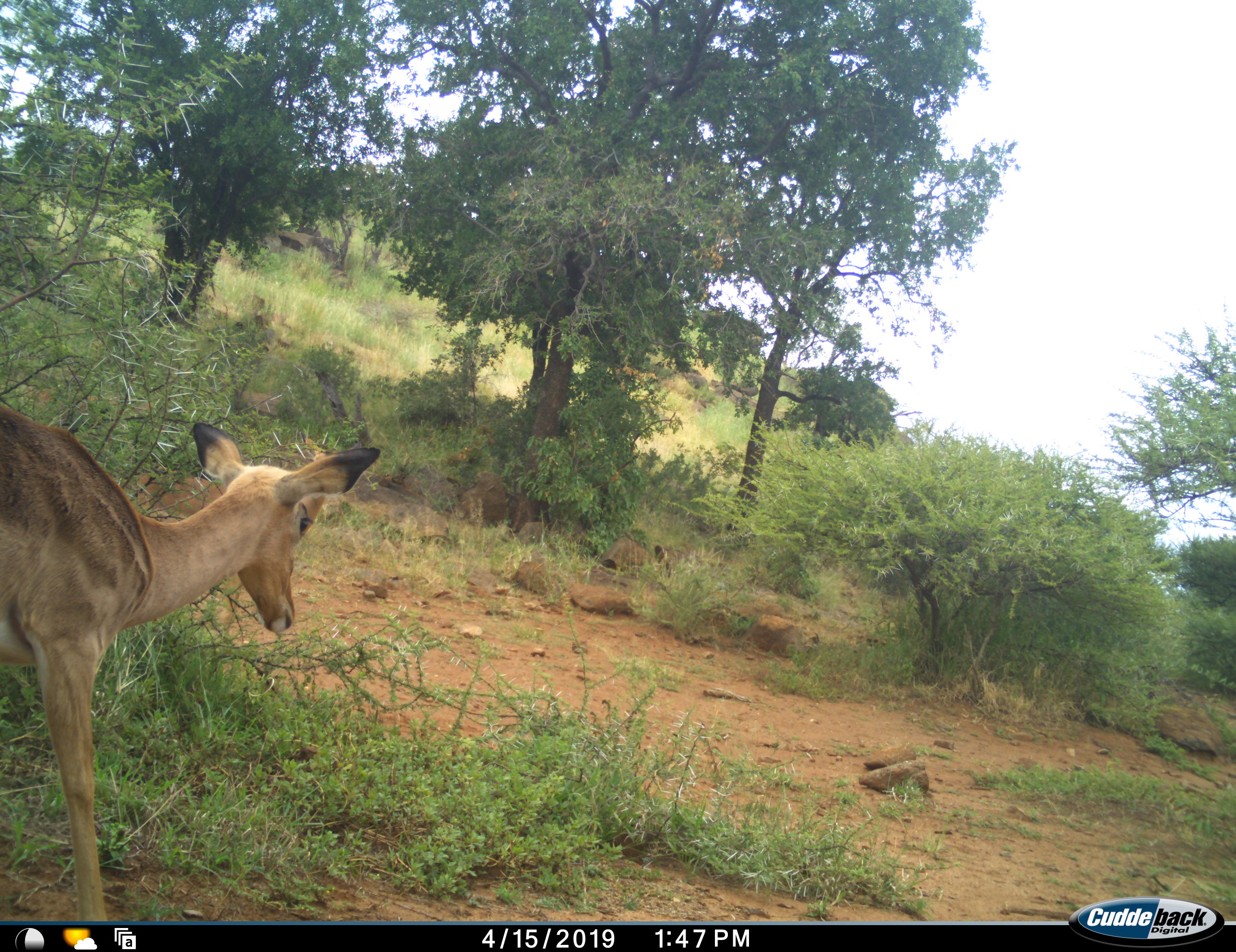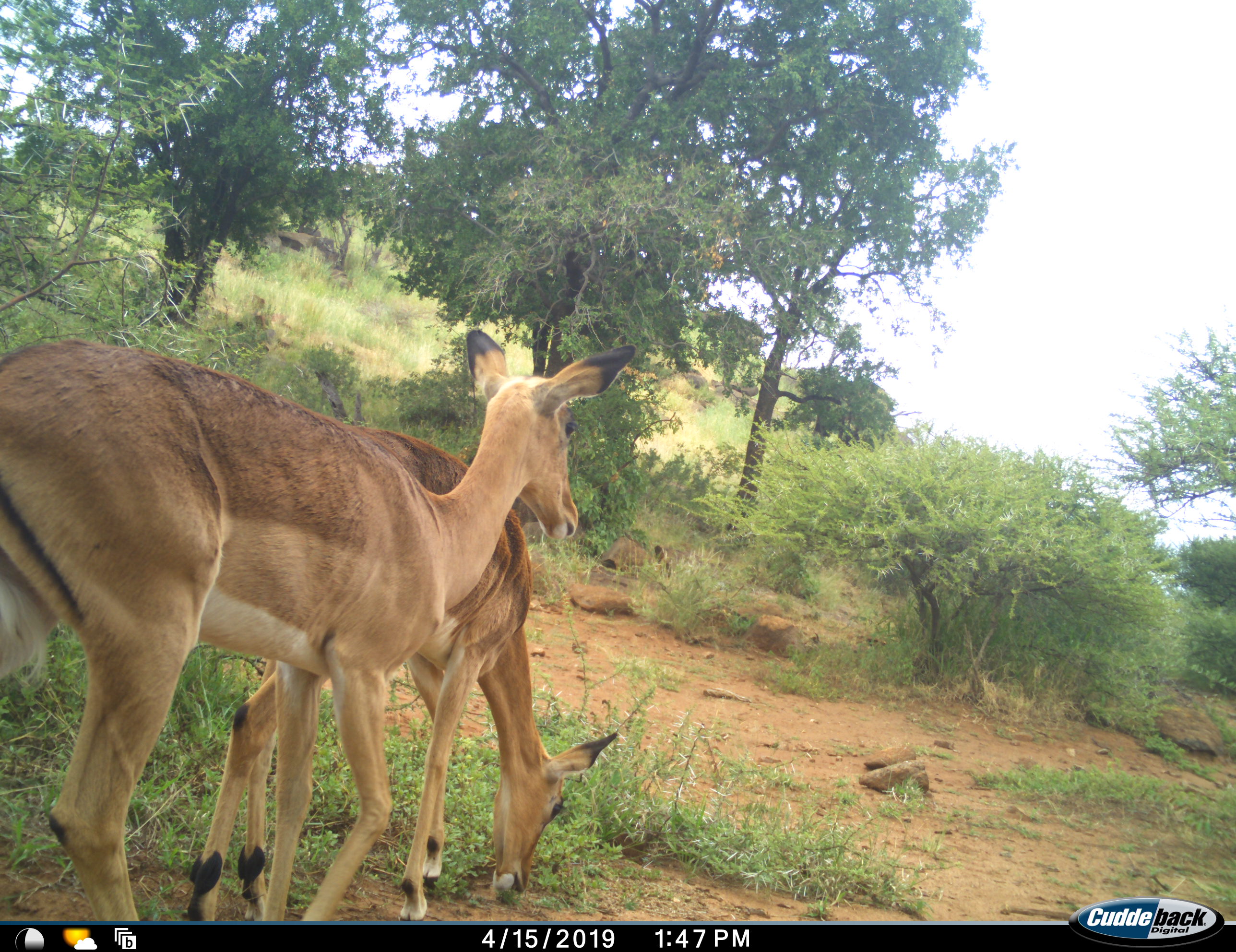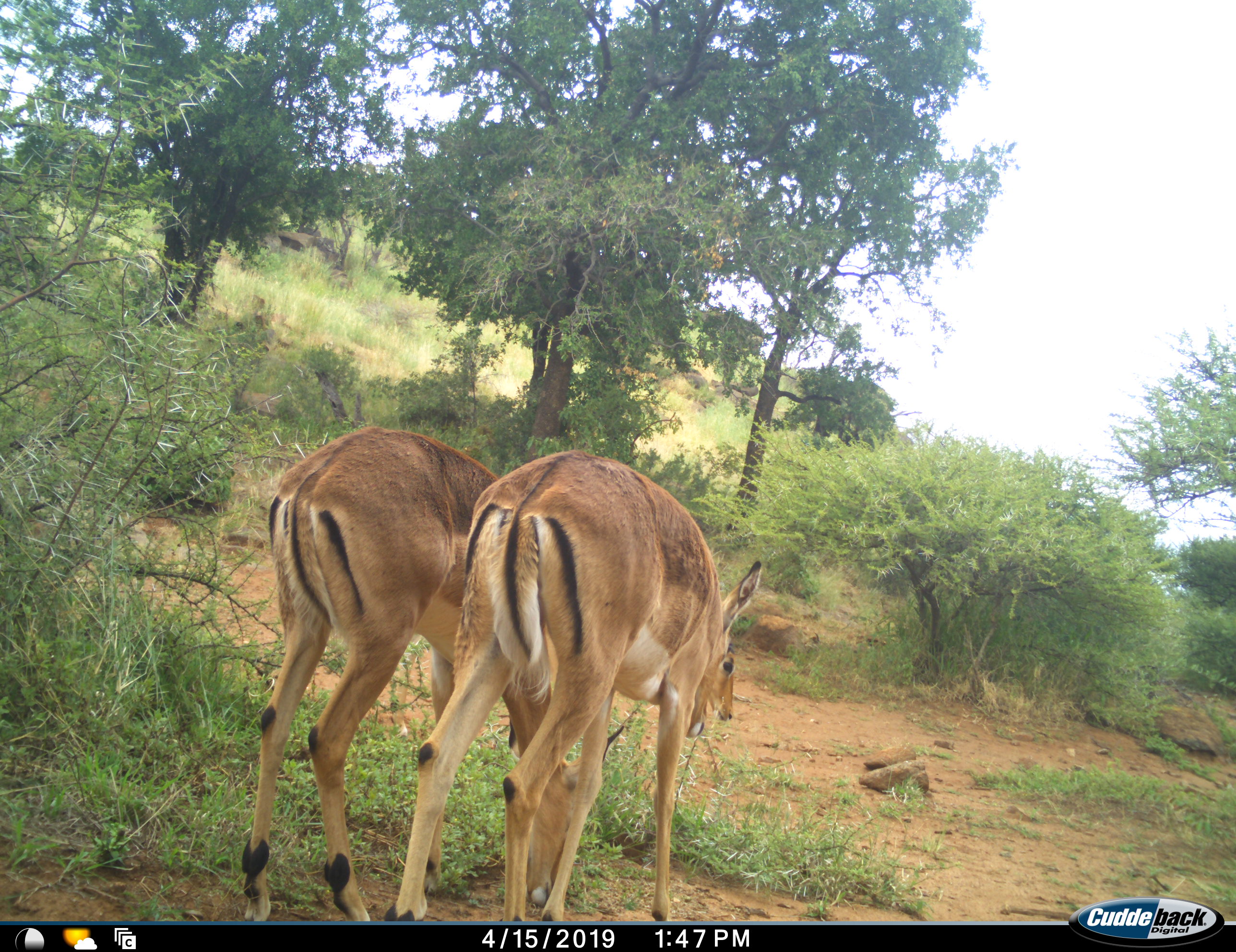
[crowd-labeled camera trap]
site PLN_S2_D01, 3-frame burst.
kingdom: Animalia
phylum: Chordata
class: Mammalia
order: Artiodactyla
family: Bovidae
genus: Aepyceros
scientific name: Aepyceros melampus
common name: impala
Impala (Aepyceros melampus), count 2. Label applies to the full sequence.